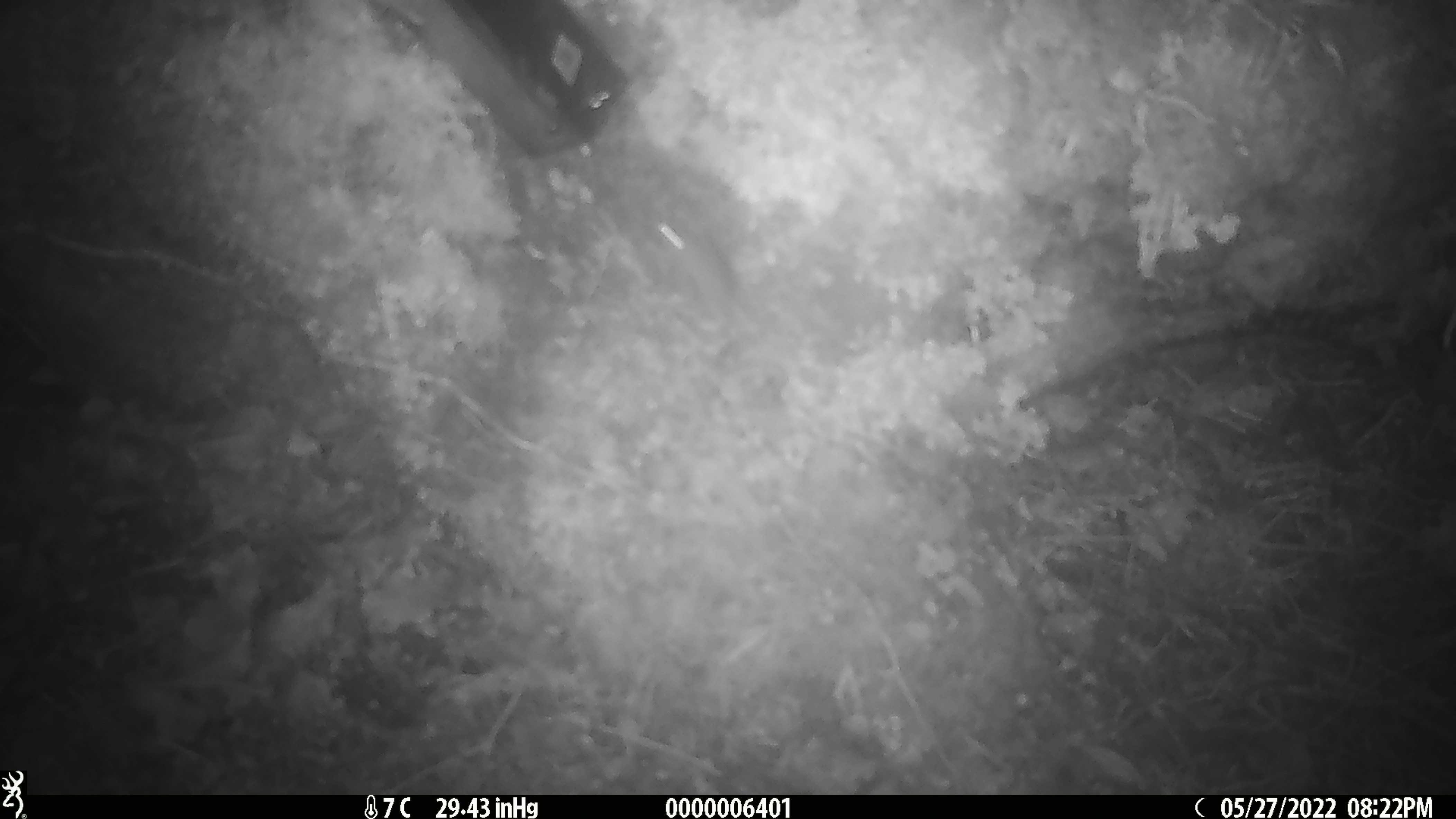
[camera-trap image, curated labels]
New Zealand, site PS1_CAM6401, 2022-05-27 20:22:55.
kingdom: Animalia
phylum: Chordata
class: Mammalia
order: Rodentia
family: Muridae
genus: Mus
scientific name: Mus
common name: mouse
Mouse (Mus).